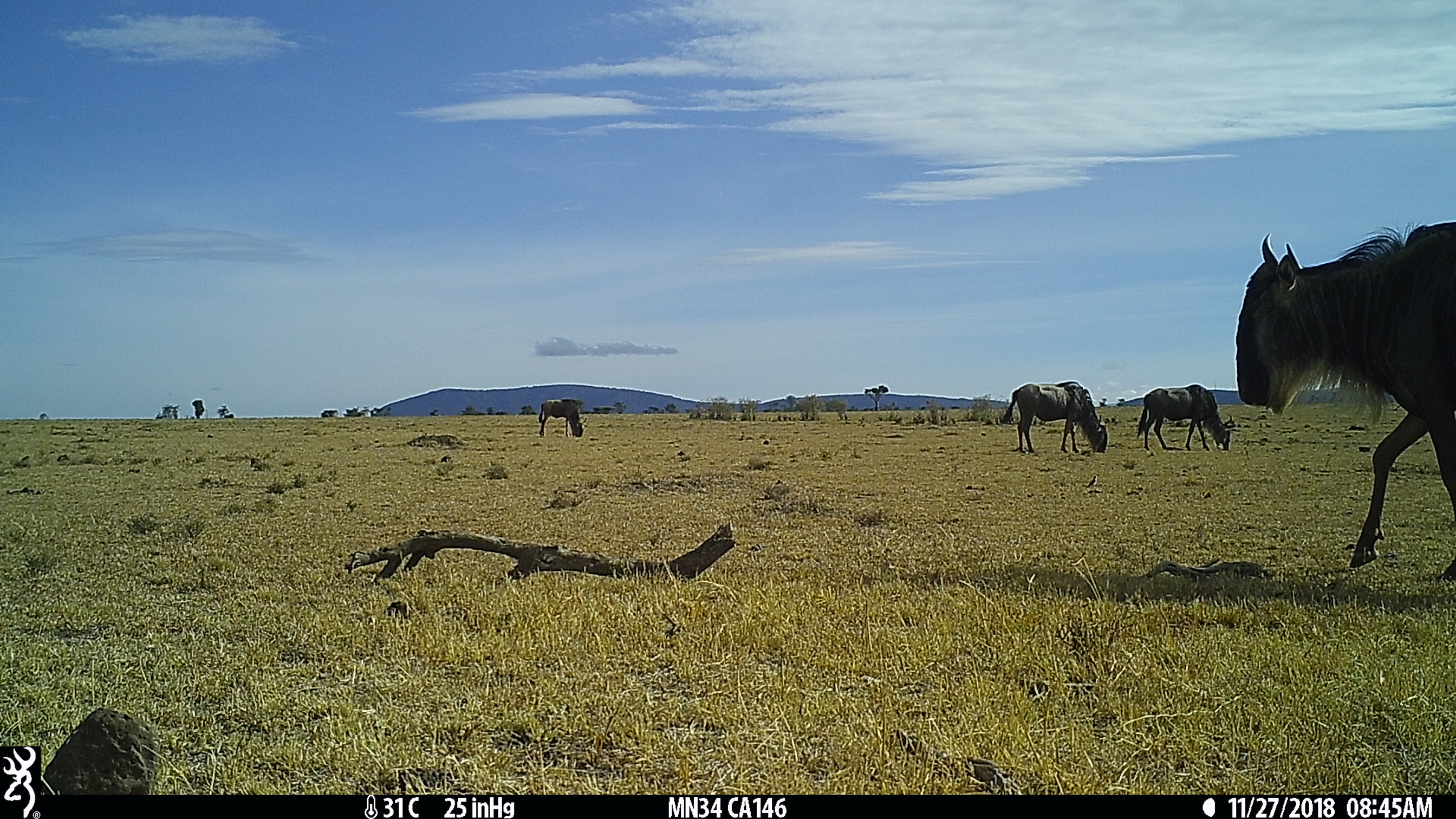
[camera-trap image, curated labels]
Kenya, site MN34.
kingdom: Animalia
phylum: Chordata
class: Mammalia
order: Artiodactyla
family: Bovidae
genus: Connochaetes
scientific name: Connochaetes taurinus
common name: blue wildebeest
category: wildebeest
Wildebeest (blue wildebeest) (Connochaetes taurinus).